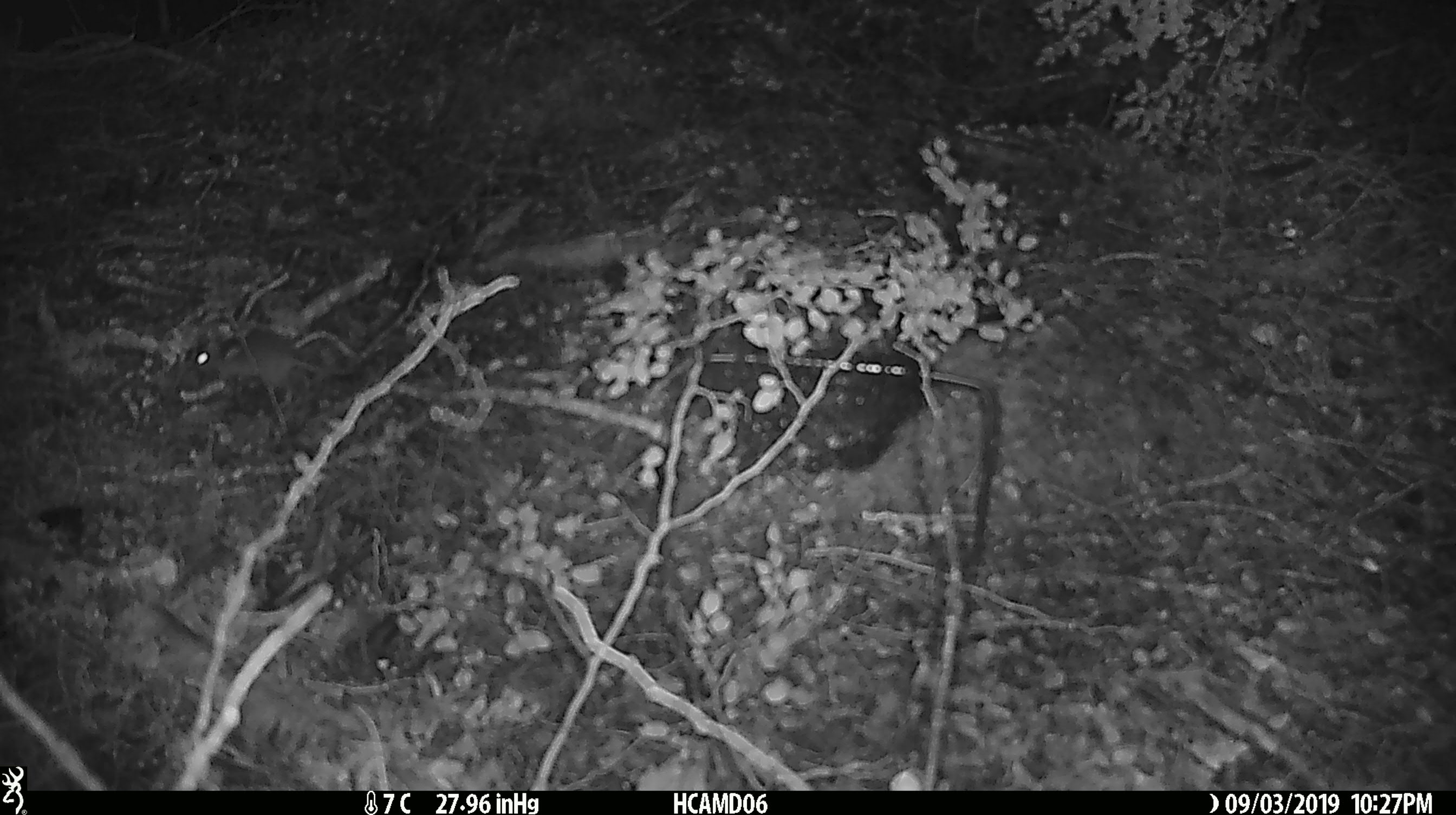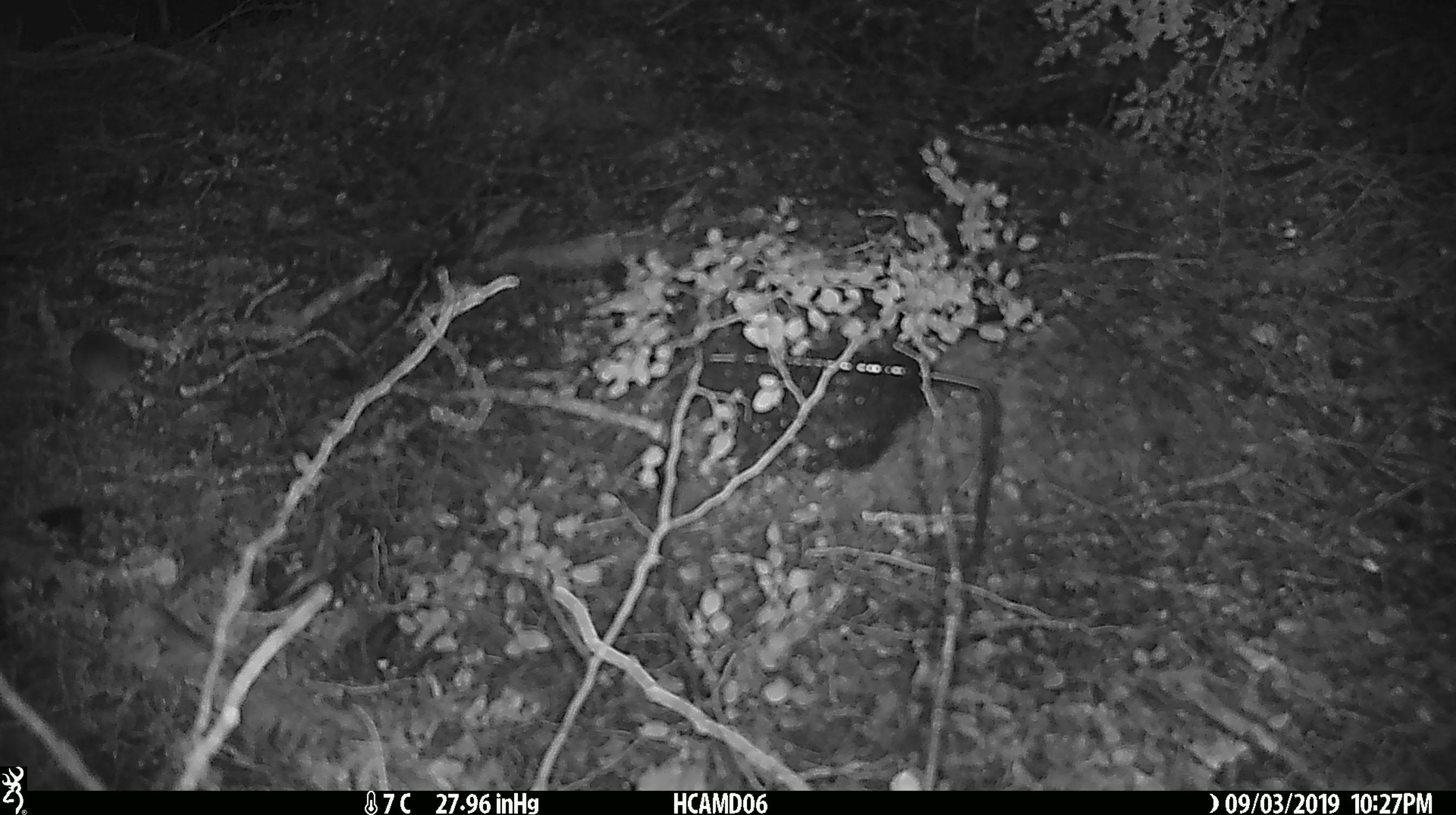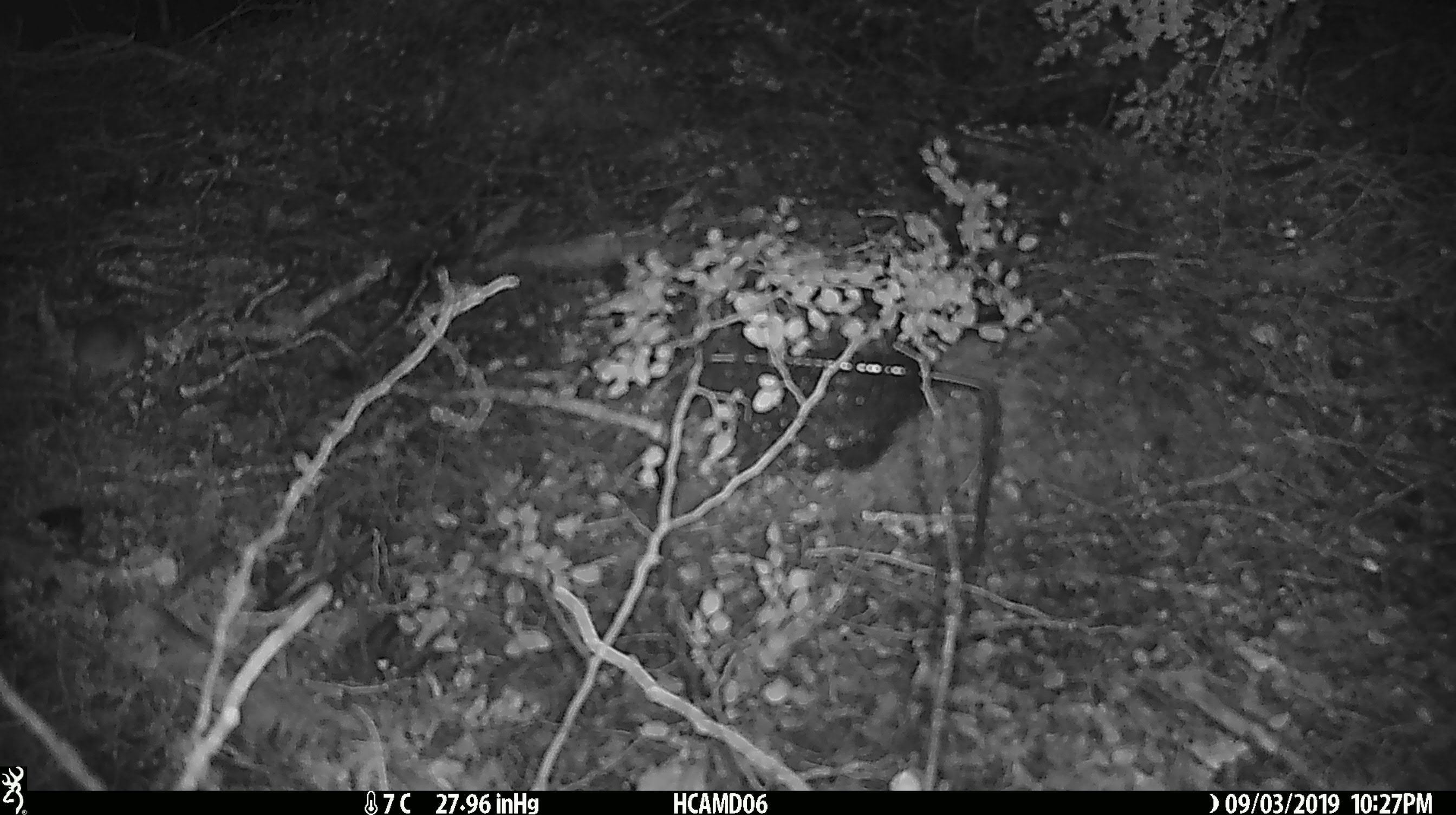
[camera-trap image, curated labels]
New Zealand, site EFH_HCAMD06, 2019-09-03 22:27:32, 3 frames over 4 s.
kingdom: Animalia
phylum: Chordata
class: Mammalia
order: Rodentia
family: Muridae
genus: Mus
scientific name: Mus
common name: mouse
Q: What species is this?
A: Mouse (Mus).